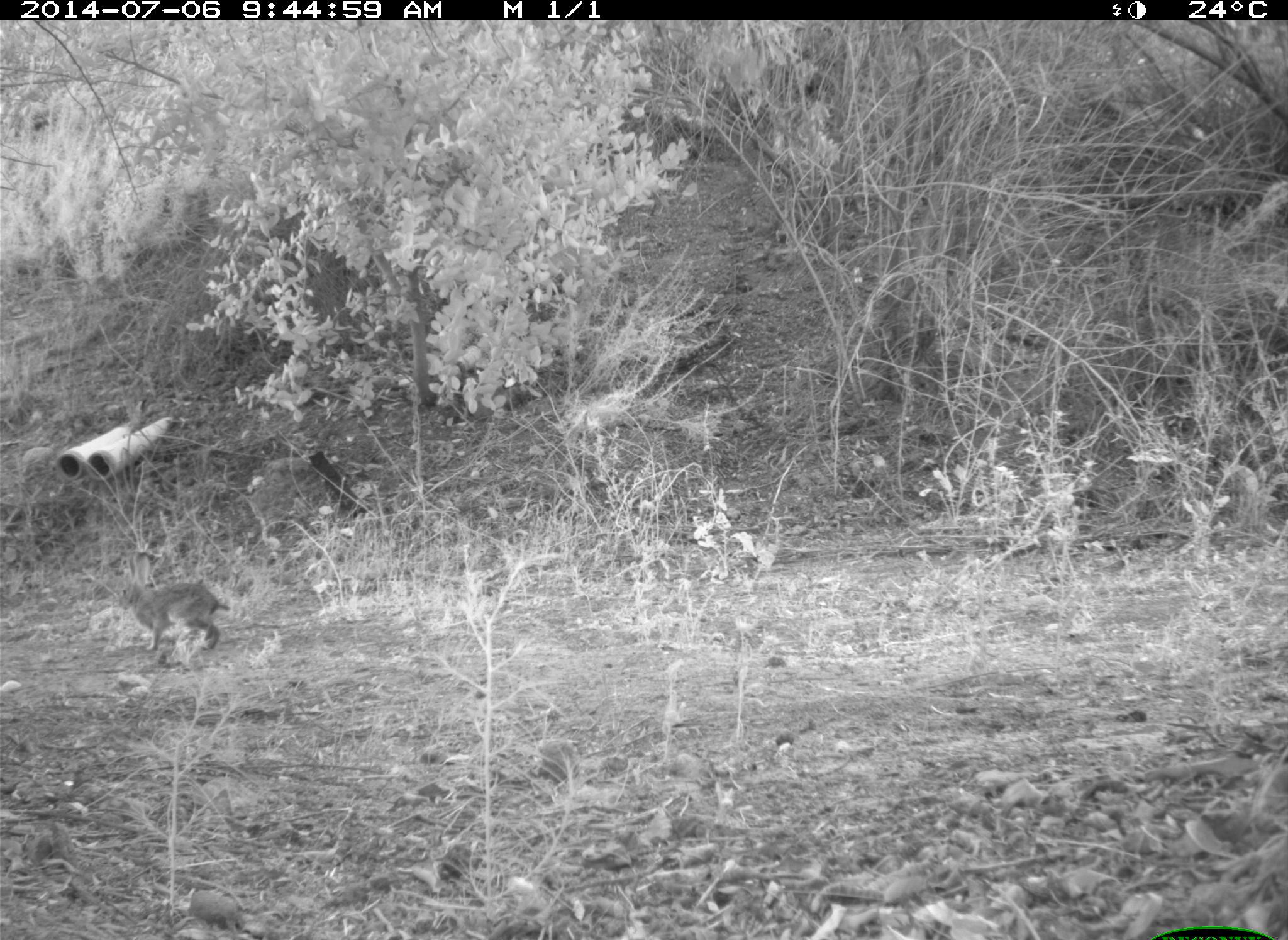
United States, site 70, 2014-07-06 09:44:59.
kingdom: Animalia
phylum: Chordata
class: Mammalia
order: Lagomorpha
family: Leporidae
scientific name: Leporidae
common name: rabbits and hares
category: rabbit